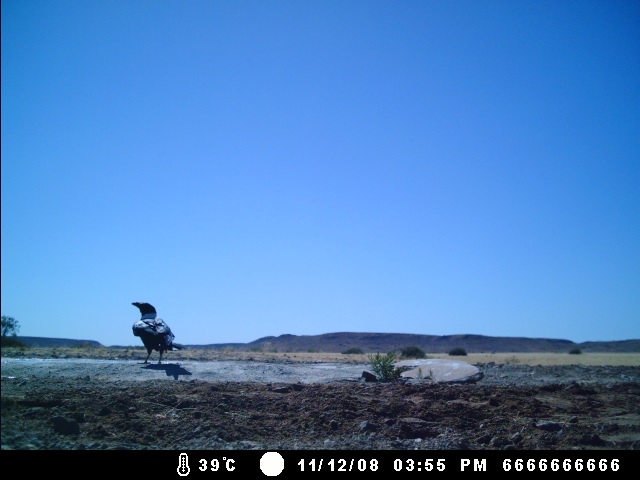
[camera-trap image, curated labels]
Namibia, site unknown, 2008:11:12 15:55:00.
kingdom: Animalia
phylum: Chordata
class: Aves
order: Passeriformes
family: Corvidae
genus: Corvus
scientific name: Corvus albus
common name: pied crow